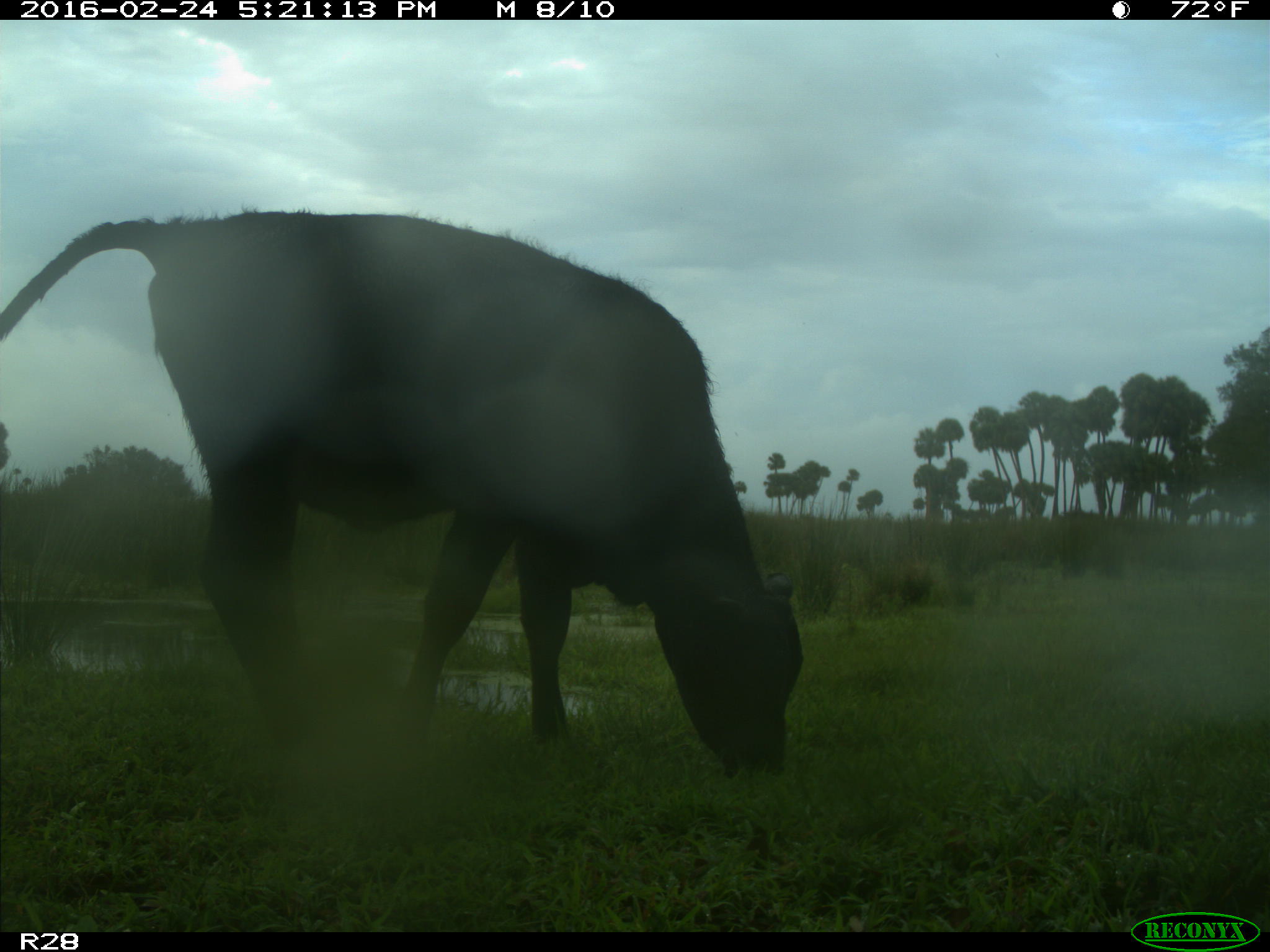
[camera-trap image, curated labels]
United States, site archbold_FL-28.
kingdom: Animalia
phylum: Chordata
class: Mammalia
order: Artiodactyla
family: Bovidae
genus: Bos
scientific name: Bos taurus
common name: domestic cow